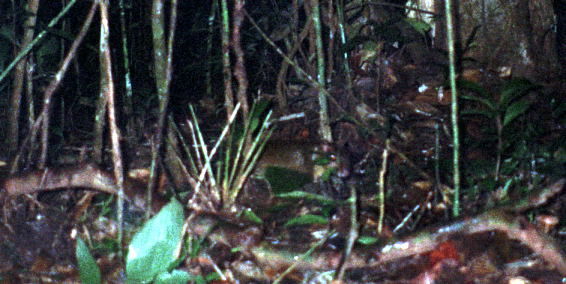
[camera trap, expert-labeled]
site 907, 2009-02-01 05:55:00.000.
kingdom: Animalia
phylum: Chordata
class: Mammalia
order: Rodentia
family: Dasyproctidae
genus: Myoprocta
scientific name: Myoprocta pratti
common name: green acouchi